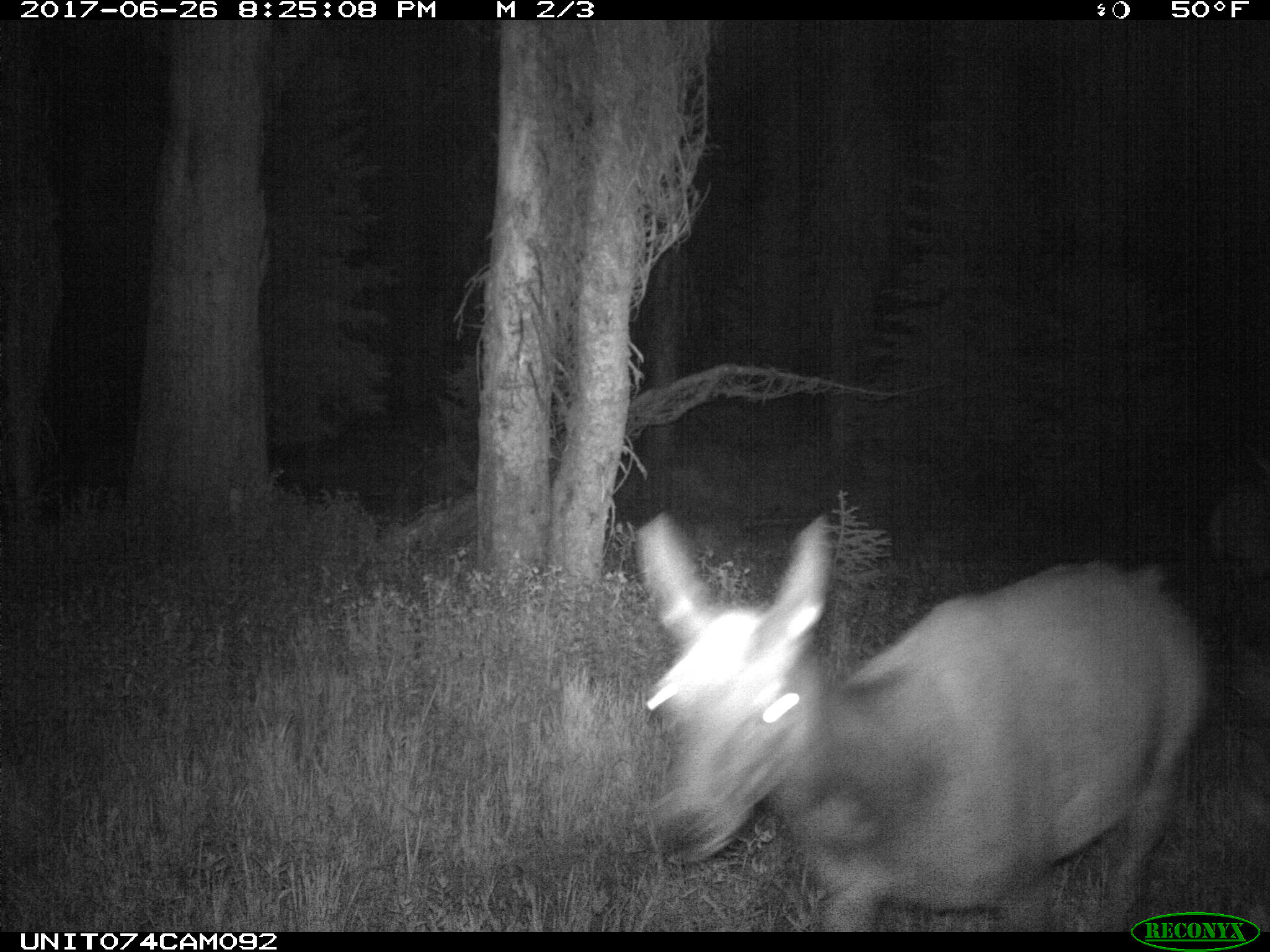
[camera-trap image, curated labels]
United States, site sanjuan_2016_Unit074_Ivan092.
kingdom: Animalia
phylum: Chordata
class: Mammalia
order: Artiodactyla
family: Cervidae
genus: Cervus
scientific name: Cervus elaphus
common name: red deer